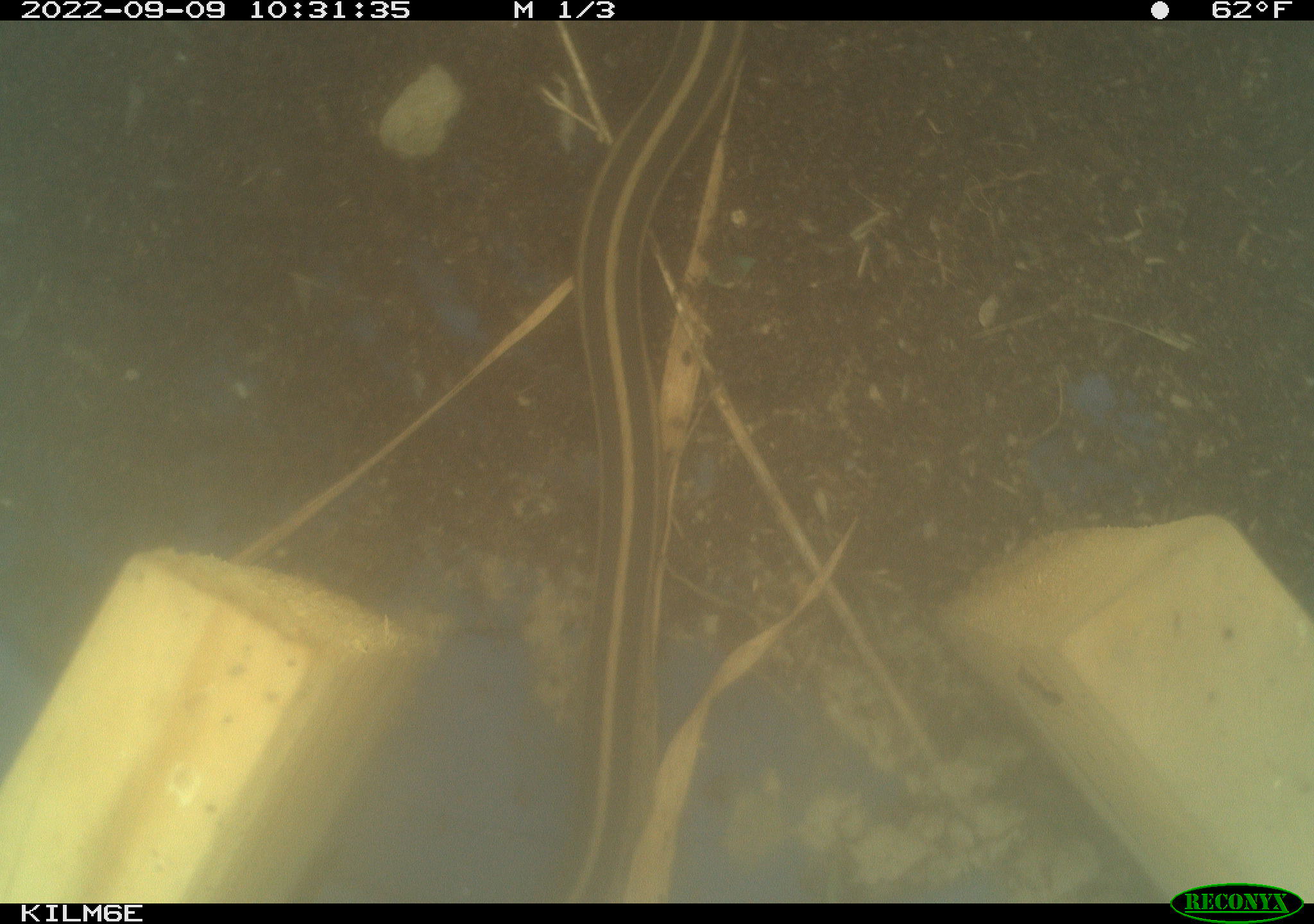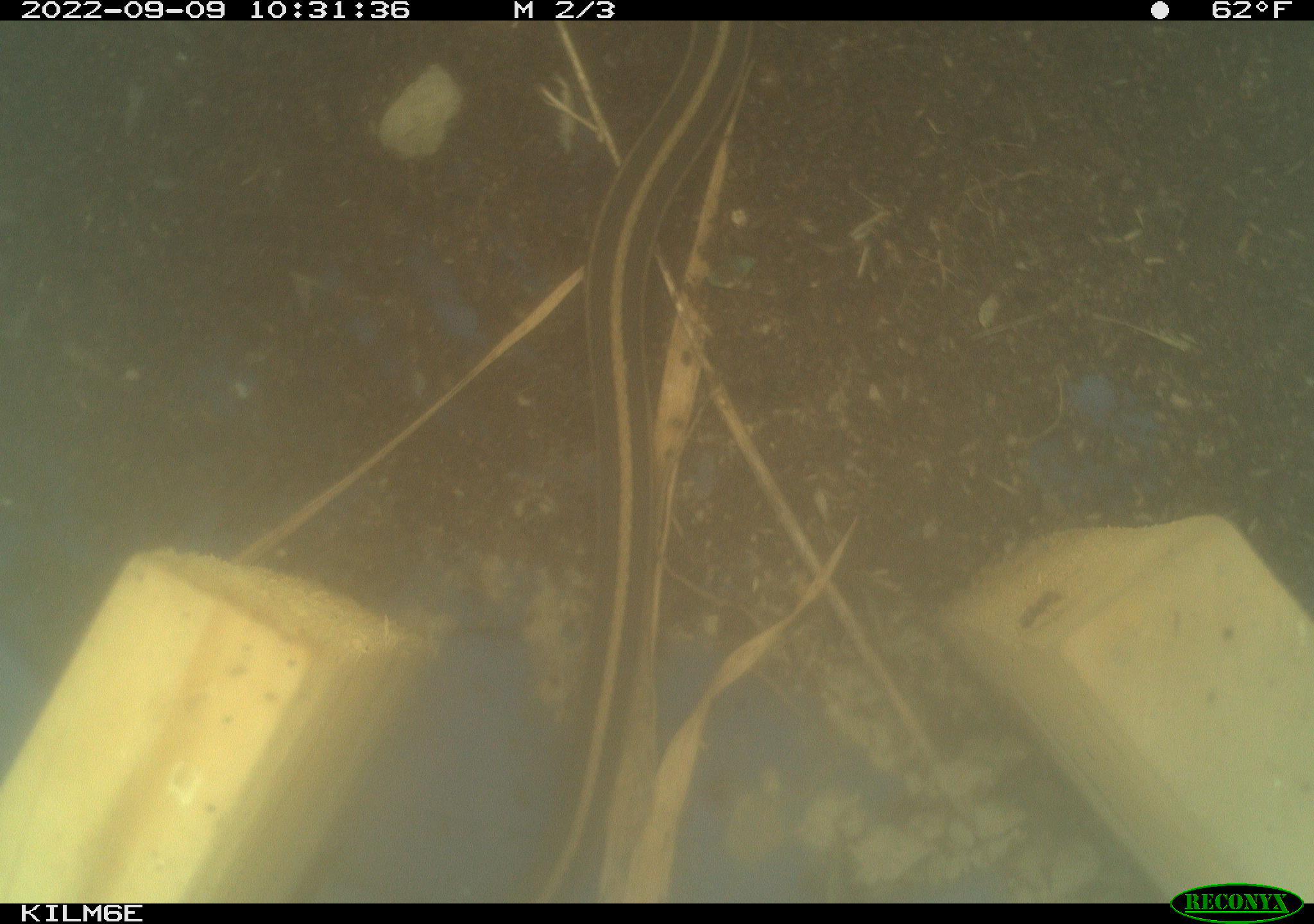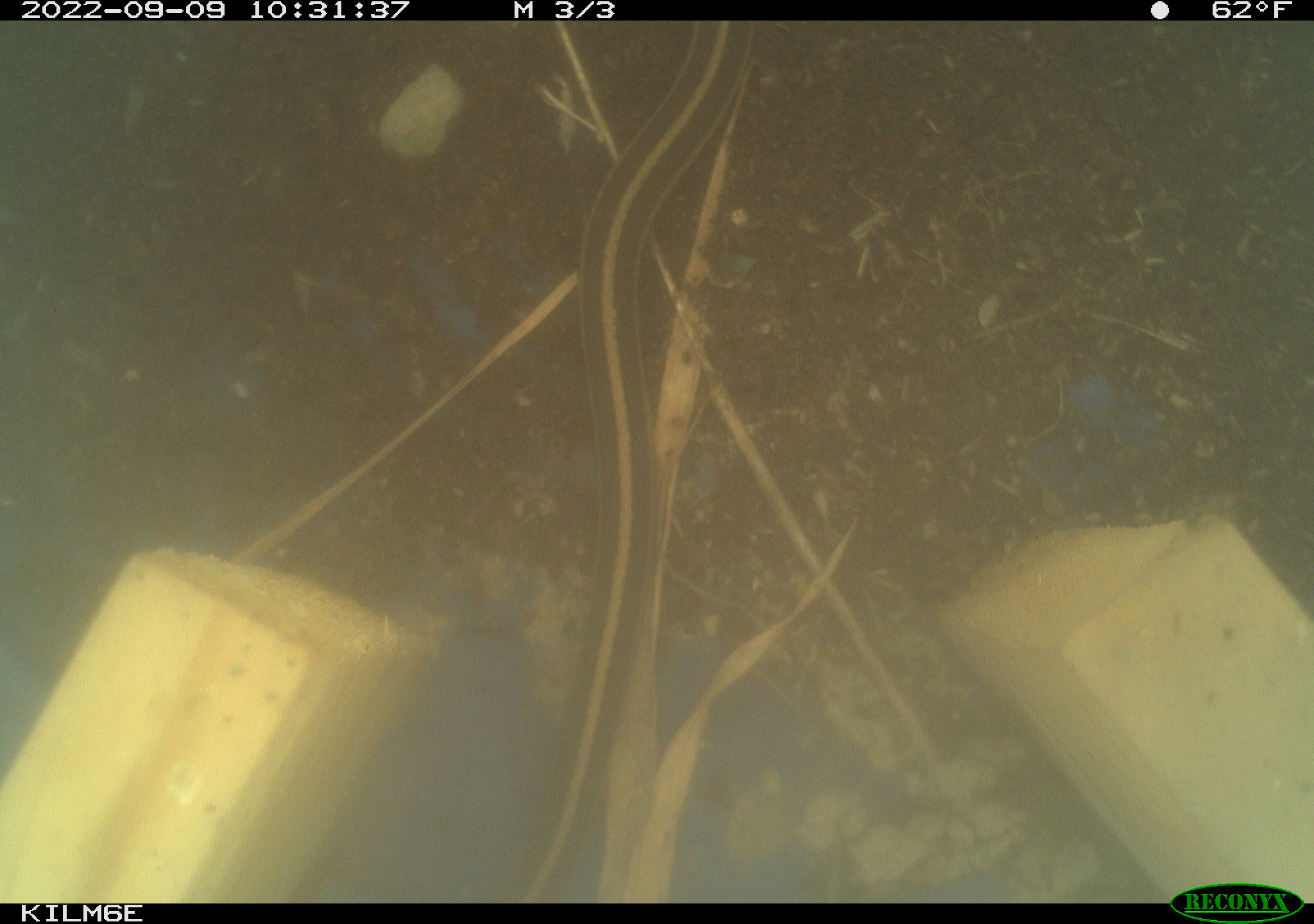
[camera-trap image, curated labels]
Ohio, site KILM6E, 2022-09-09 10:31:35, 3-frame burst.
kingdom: Animalia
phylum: Chordata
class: Reptilia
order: Squamata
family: Colubridae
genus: Thamnophis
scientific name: Thamnophis sirtalis sirtalis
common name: eastern gartersnake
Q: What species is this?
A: Eastern gartersnake (Thamnophis sirtalis sirtalis).